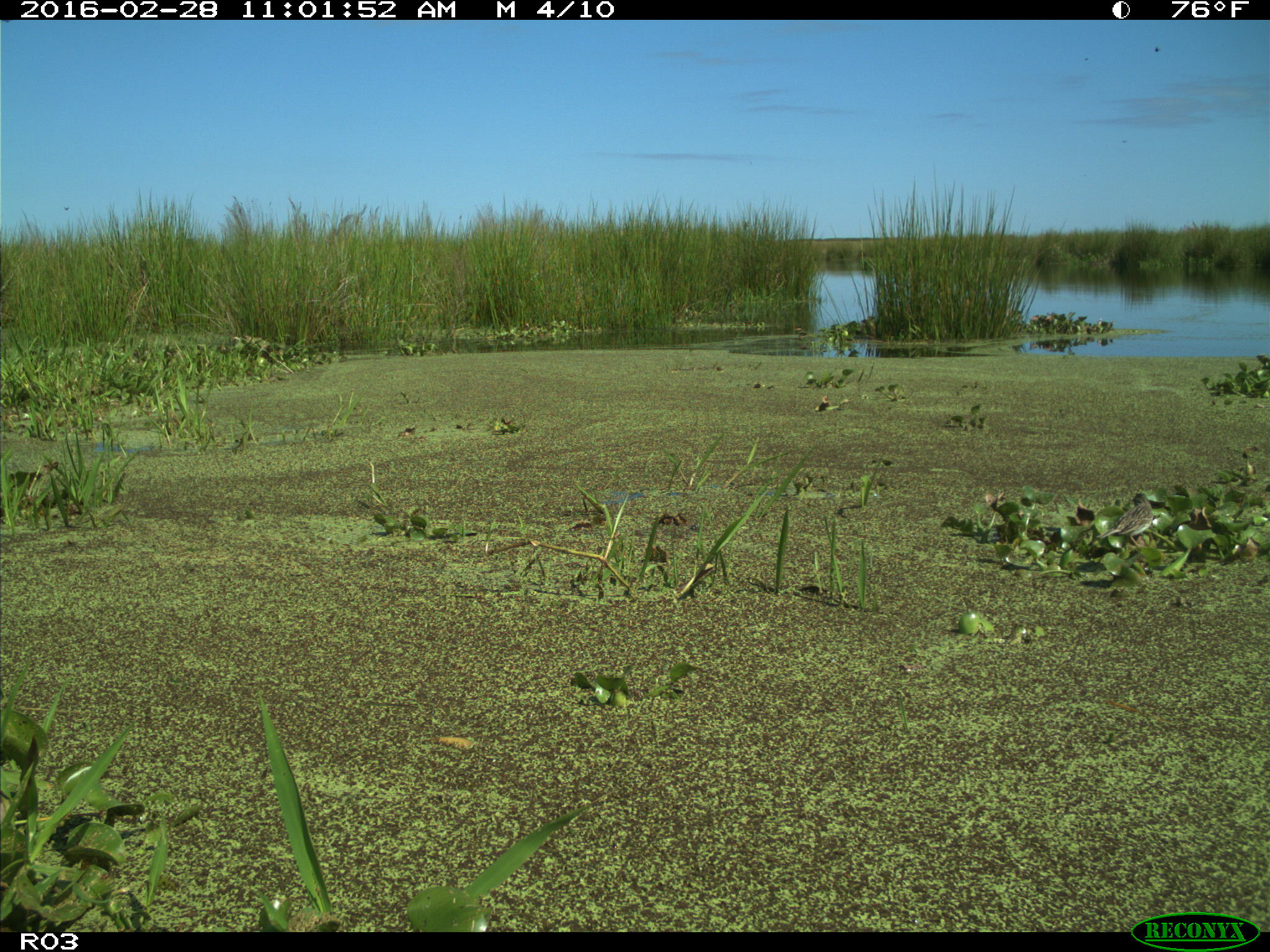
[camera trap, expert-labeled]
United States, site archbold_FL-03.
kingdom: Animalia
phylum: Chordata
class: Aves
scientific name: Aves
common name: birds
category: unidentified bird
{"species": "unidentified bird (birds) (Aves)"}